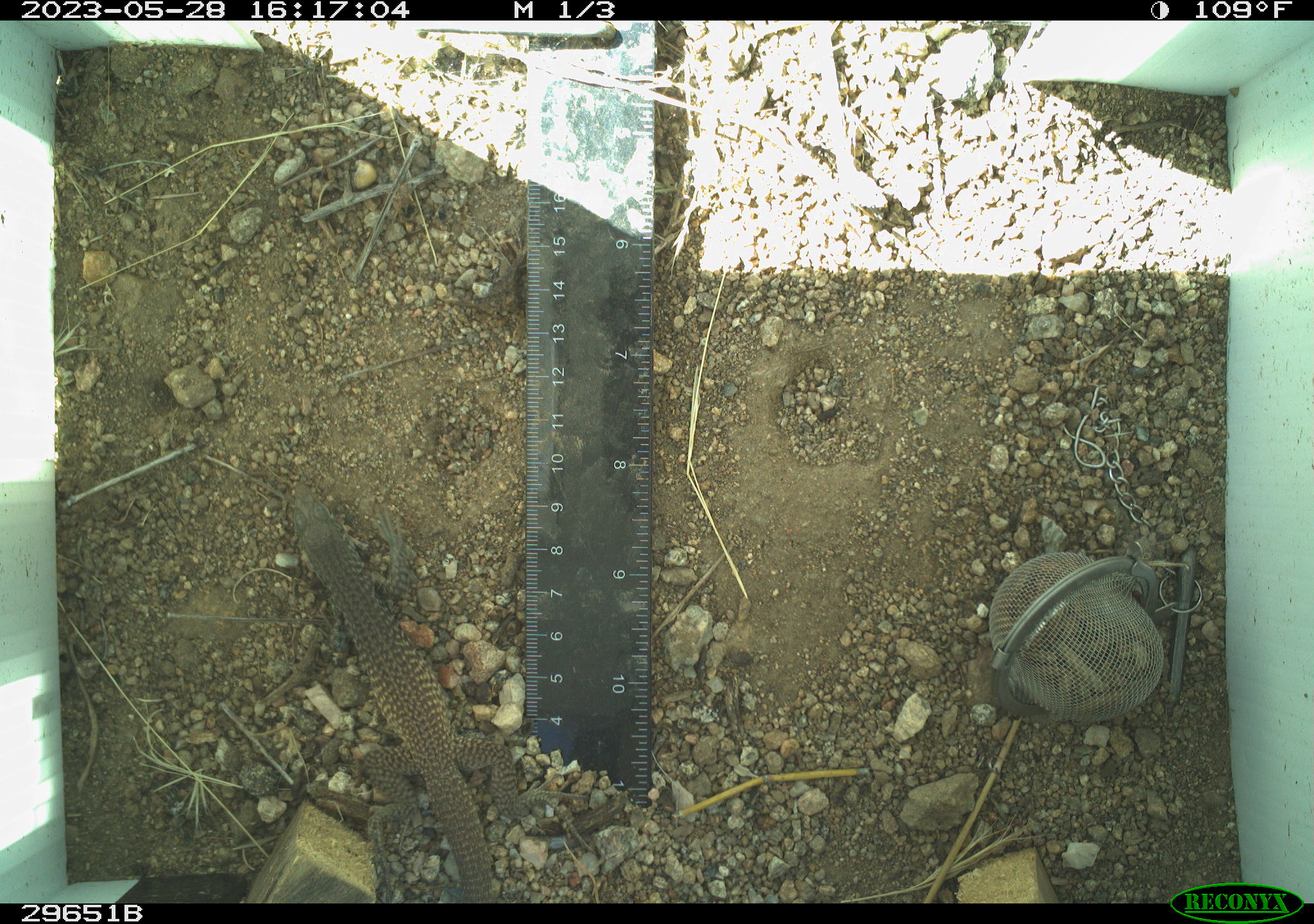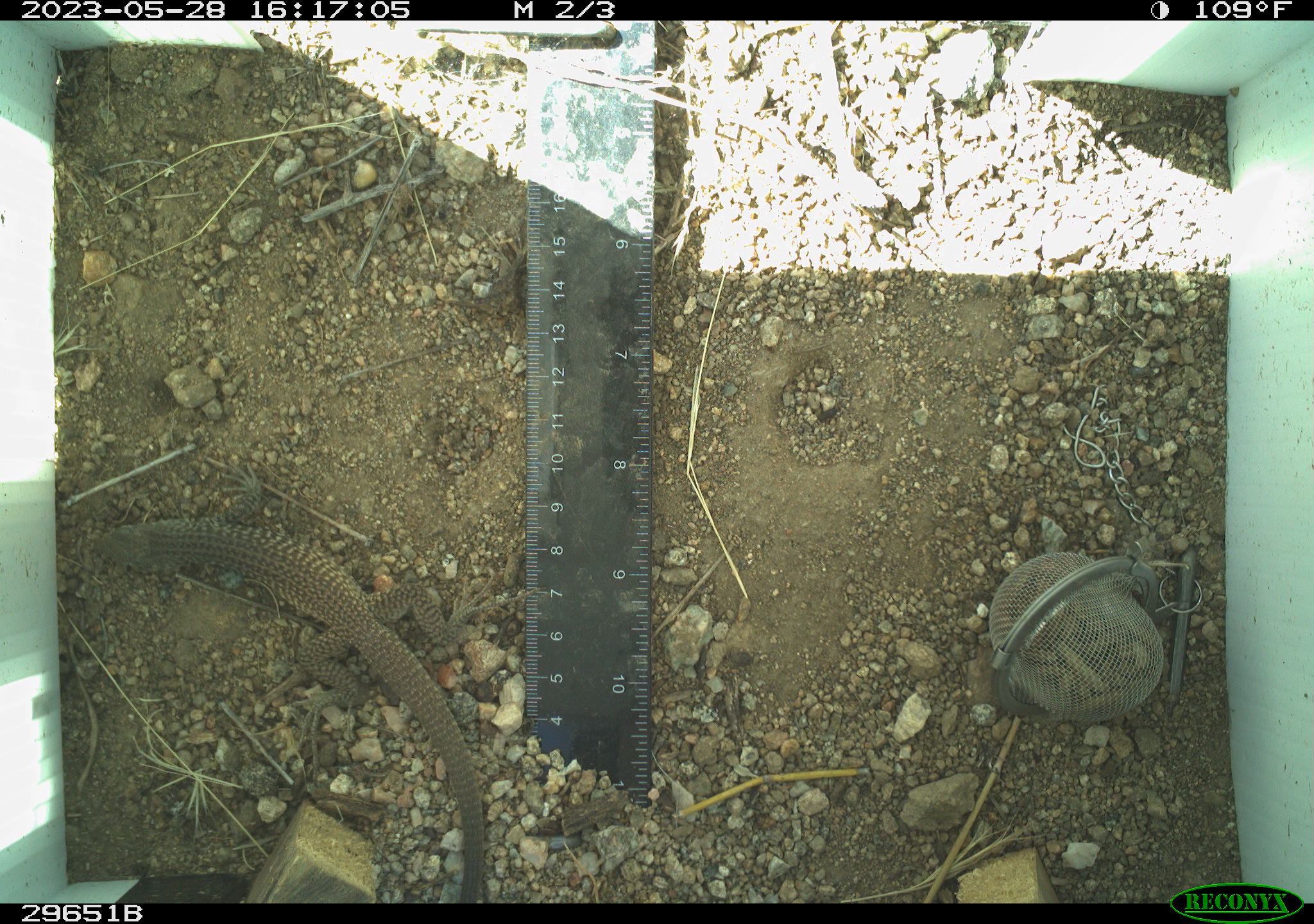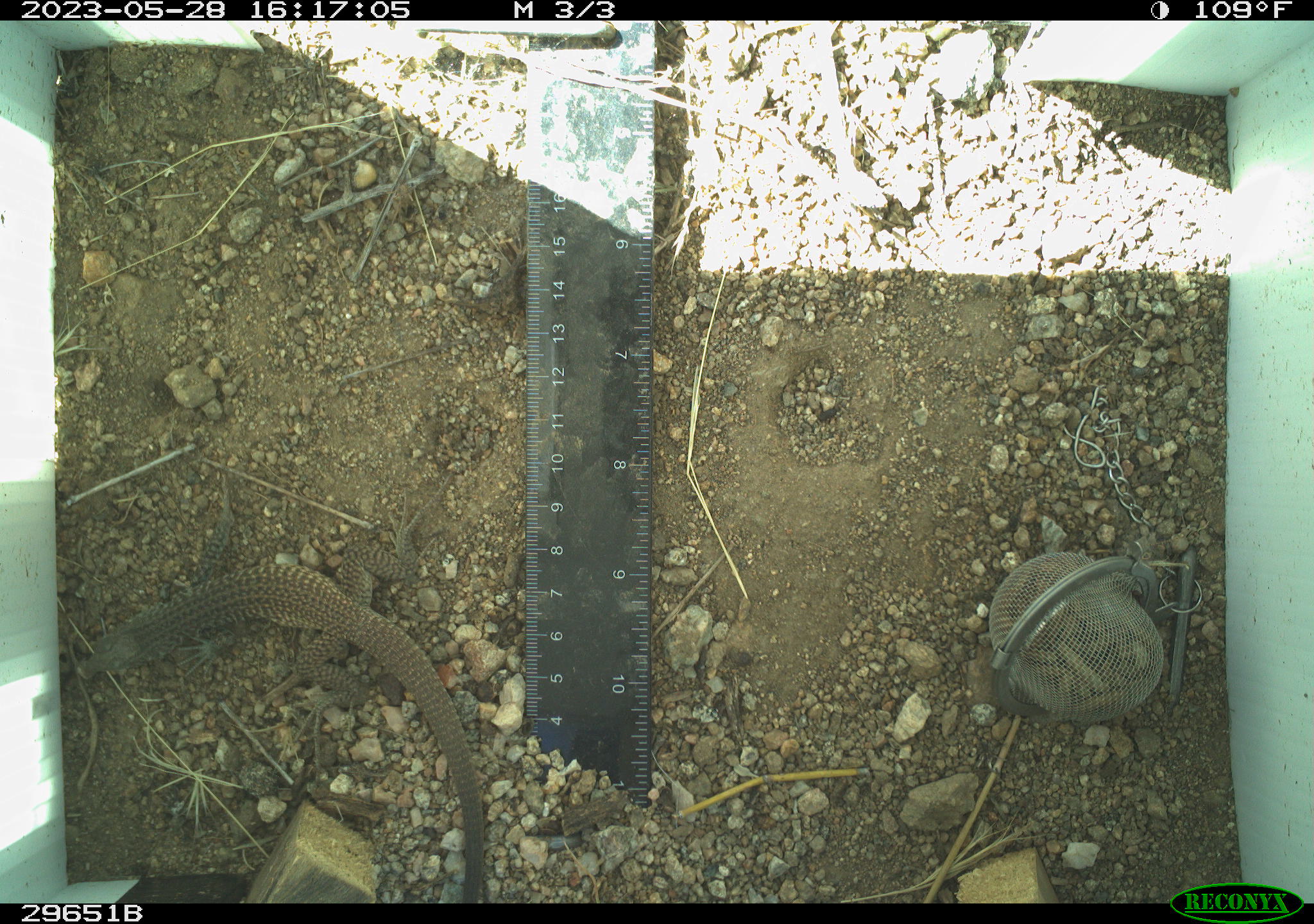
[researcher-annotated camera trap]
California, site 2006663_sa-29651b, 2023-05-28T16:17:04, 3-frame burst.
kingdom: Animalia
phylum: Chordata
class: Reptilia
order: Squamata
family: Teiidae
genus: Aspidoscelis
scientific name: Aspidoscelis tigris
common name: western whiptail